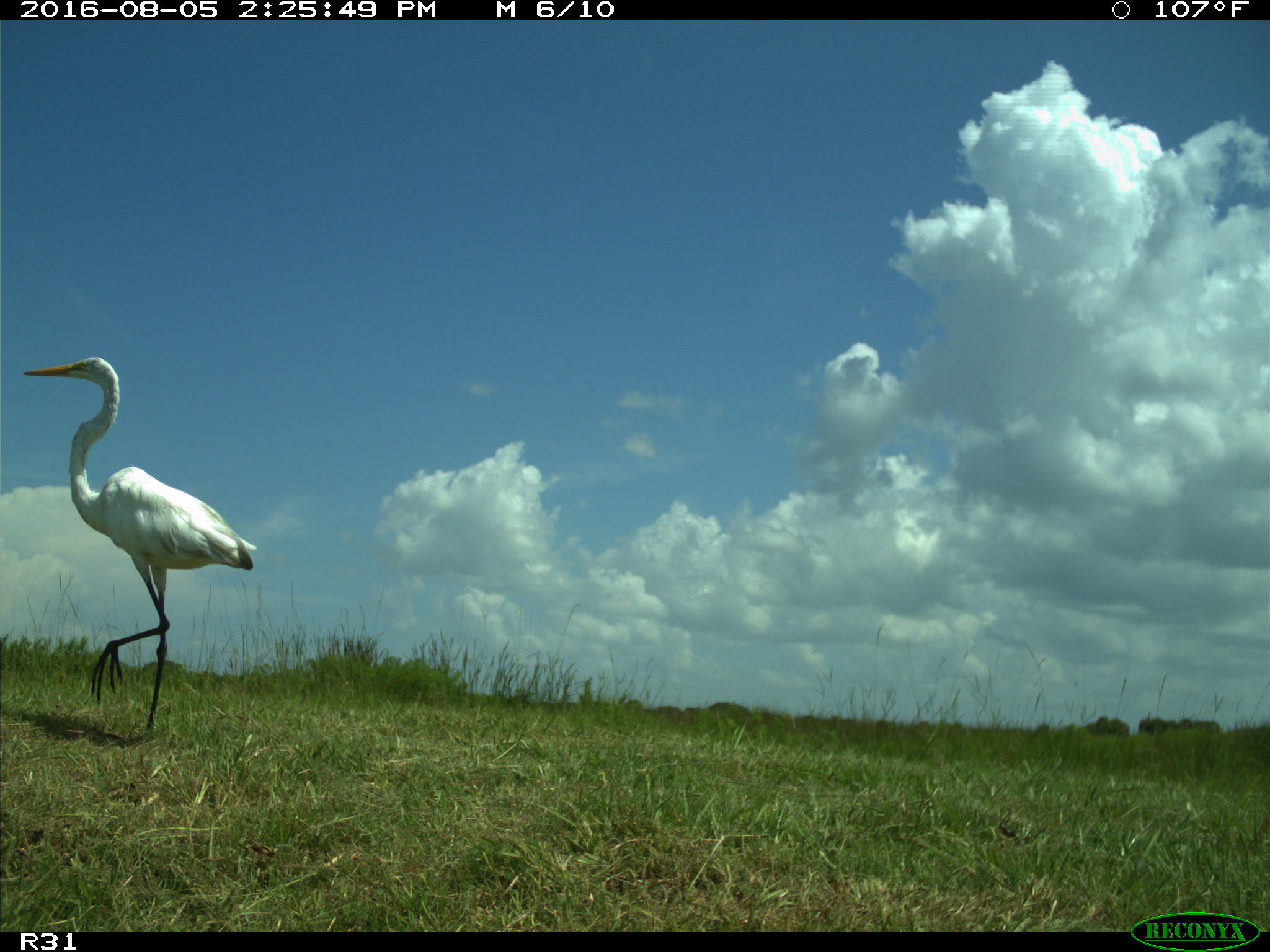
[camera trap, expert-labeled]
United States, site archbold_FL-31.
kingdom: Animalia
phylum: Chordata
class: Aves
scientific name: Aves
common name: birds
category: unidentified bird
Unidentified bird (birds) (Aves).